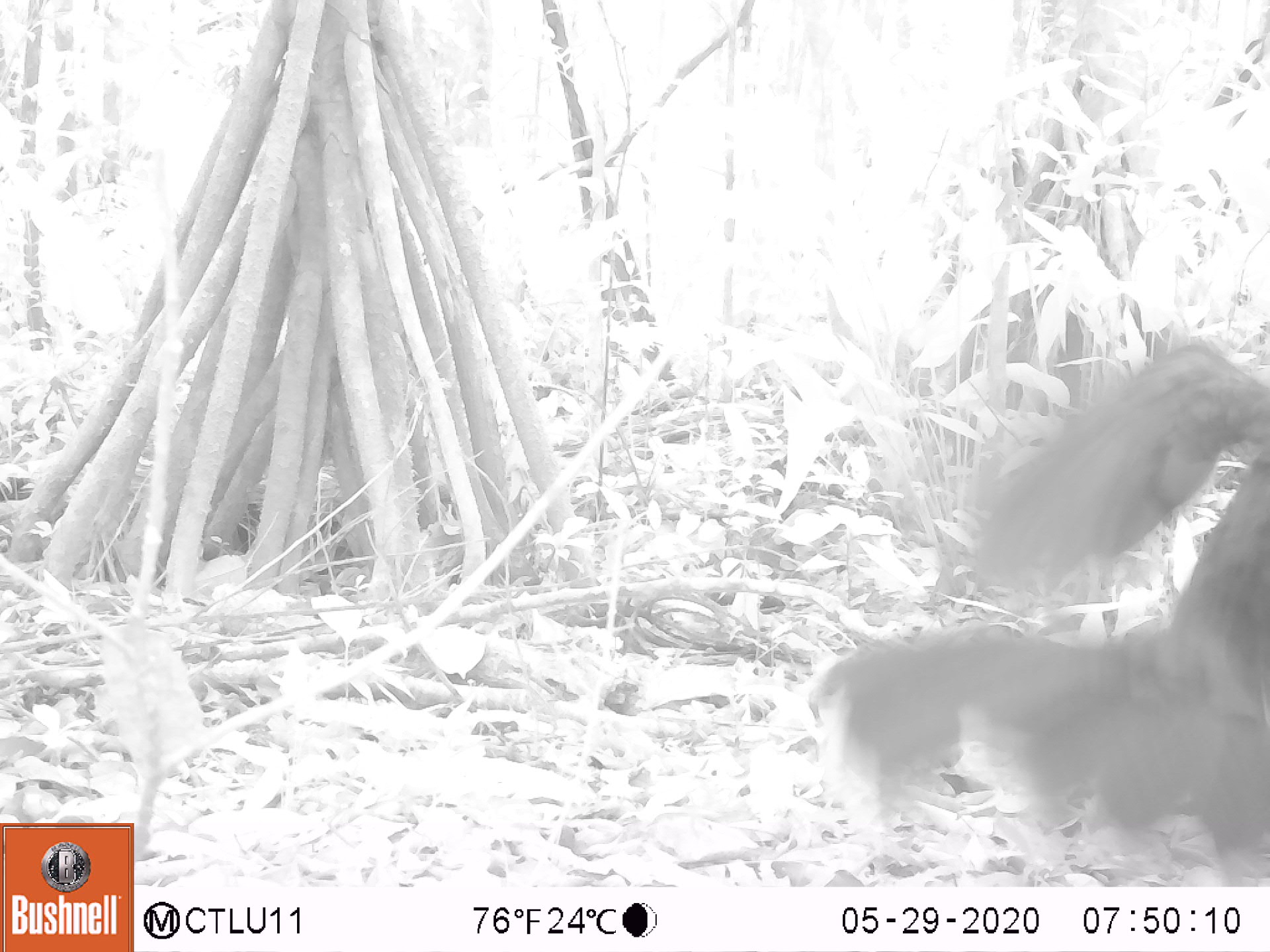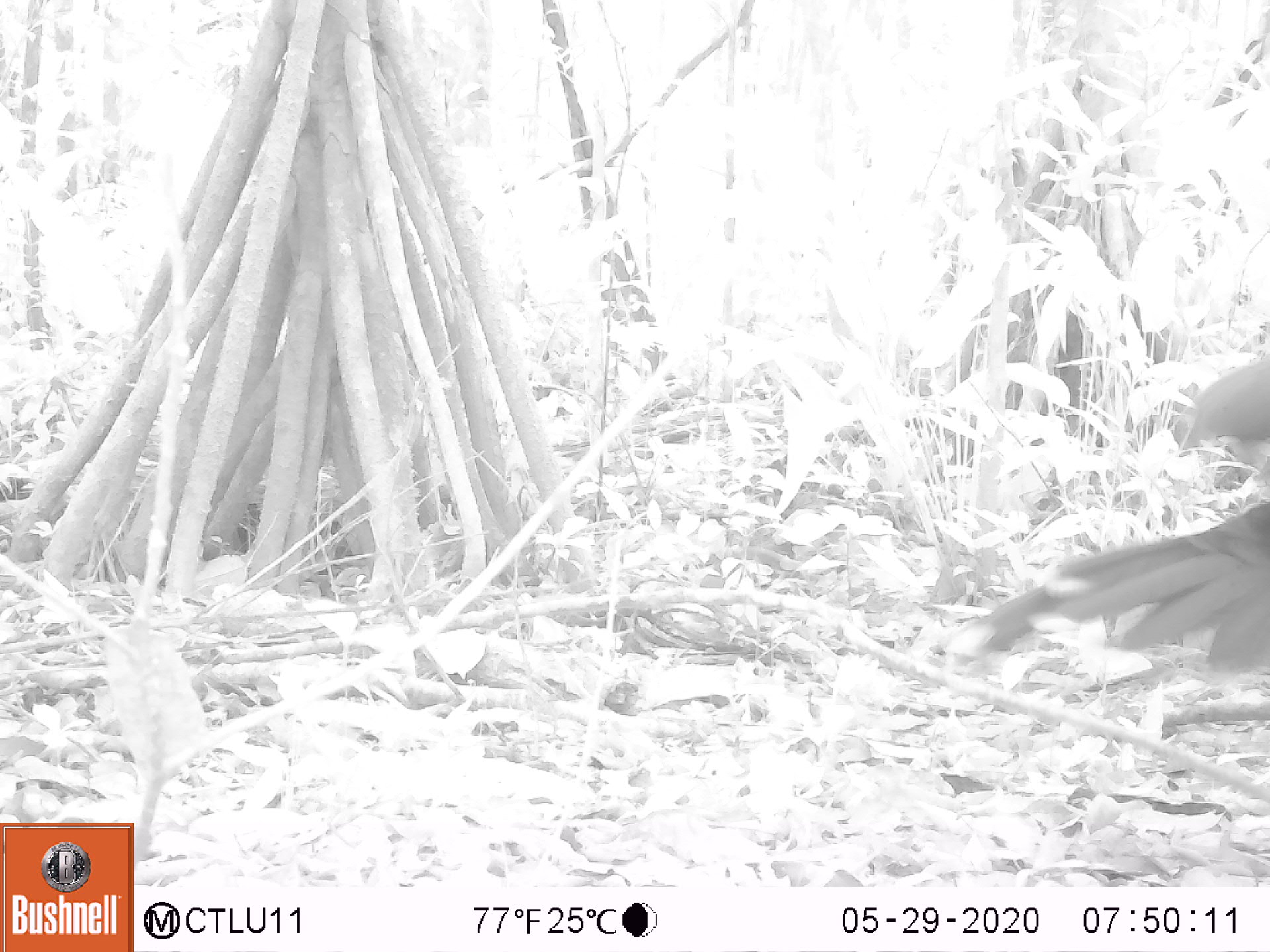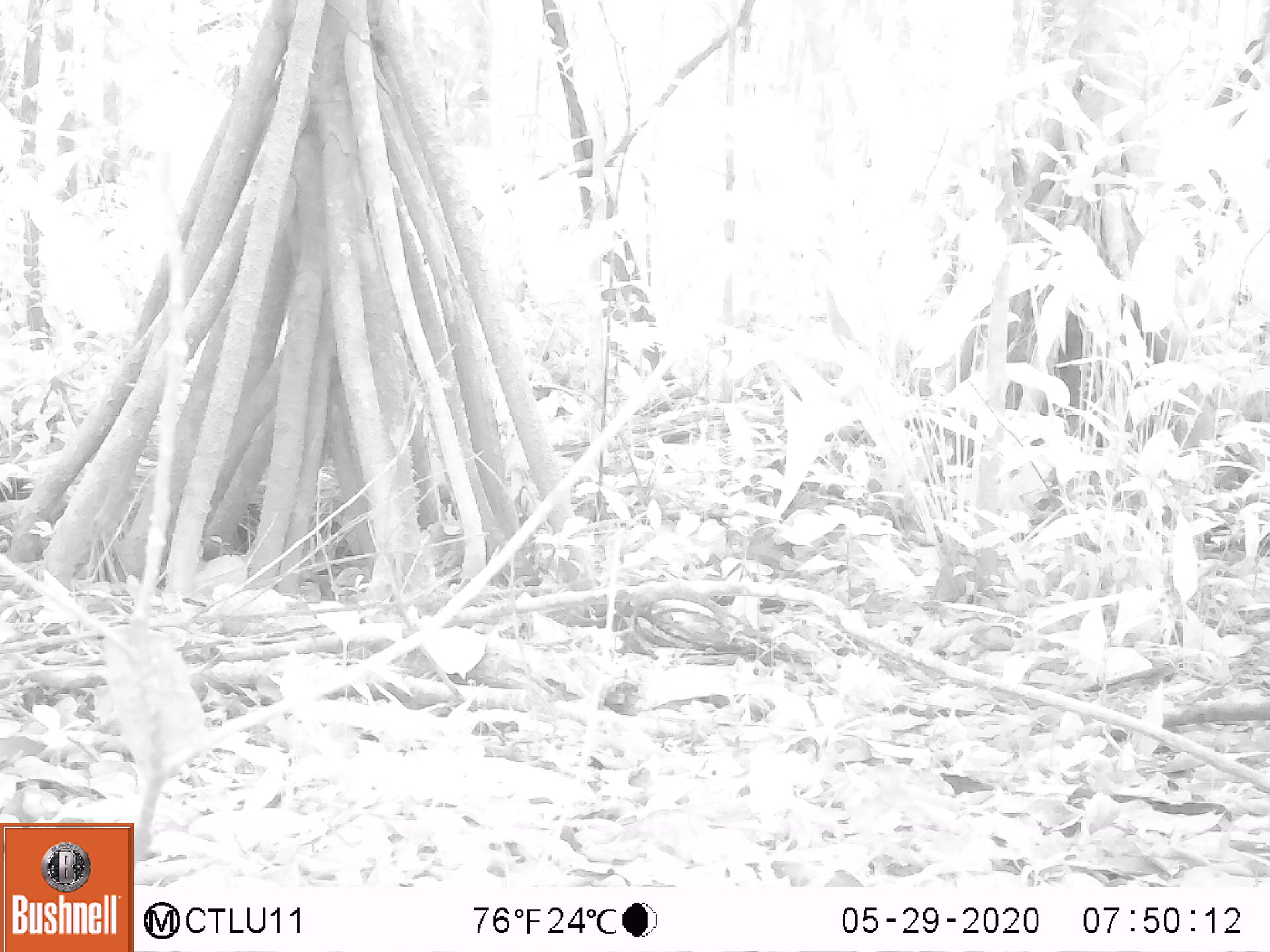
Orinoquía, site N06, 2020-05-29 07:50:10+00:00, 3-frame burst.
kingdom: Animalia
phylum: Chordata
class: Aves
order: Galliformes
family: Cracidae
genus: Mitu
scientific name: Mitu salvini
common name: salvin's currasow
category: salvins curassow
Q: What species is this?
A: Salvins curassow (salvin's currasow) (Mitu salvini).